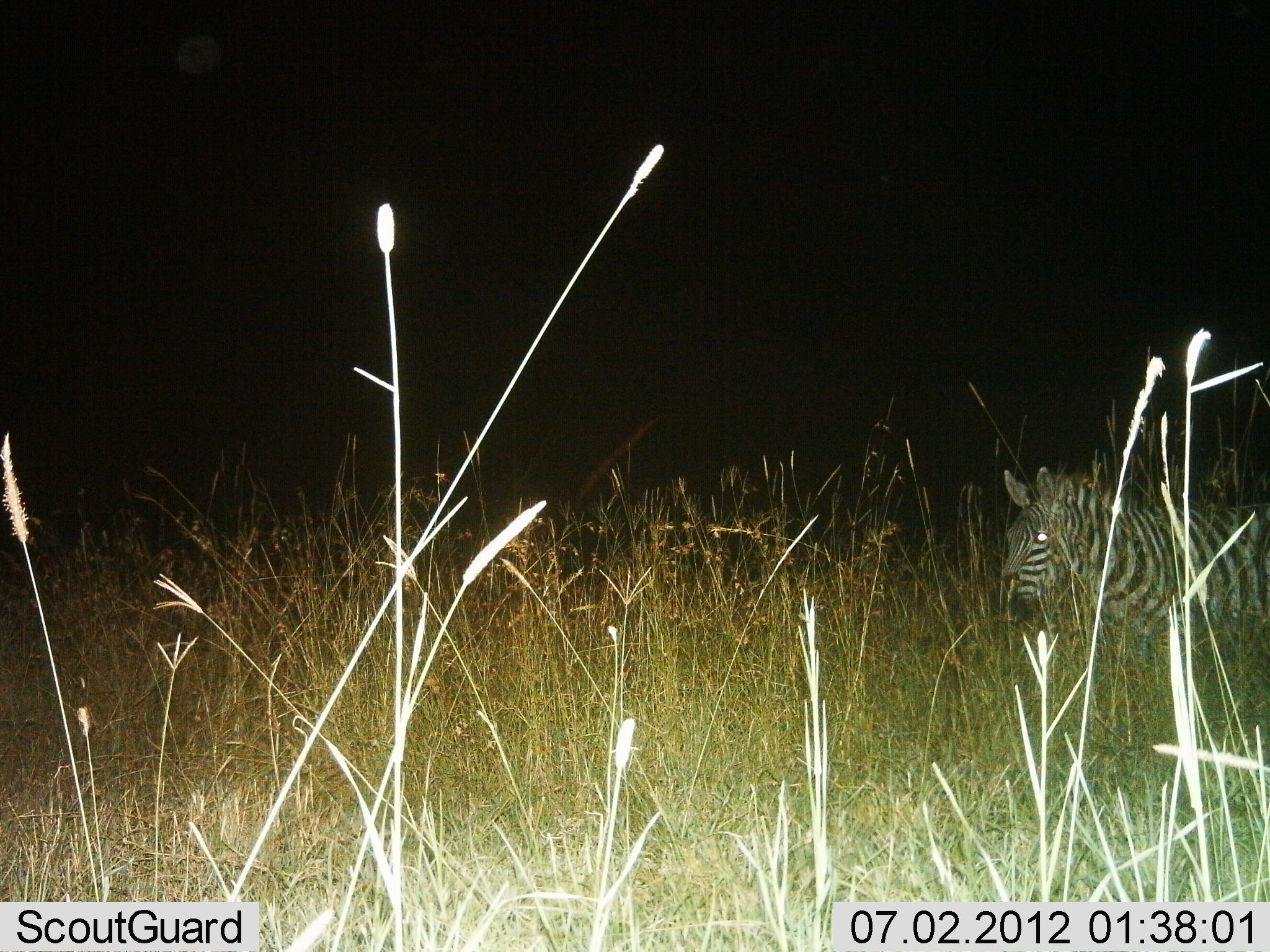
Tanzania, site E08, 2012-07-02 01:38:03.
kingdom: Animalia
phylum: Chordata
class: Mammalia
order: Perissodactyla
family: Equidae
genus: Equus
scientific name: Equus quagga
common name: plains zebra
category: zebra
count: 1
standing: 70%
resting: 10%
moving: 20%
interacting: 0%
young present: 0%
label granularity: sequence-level